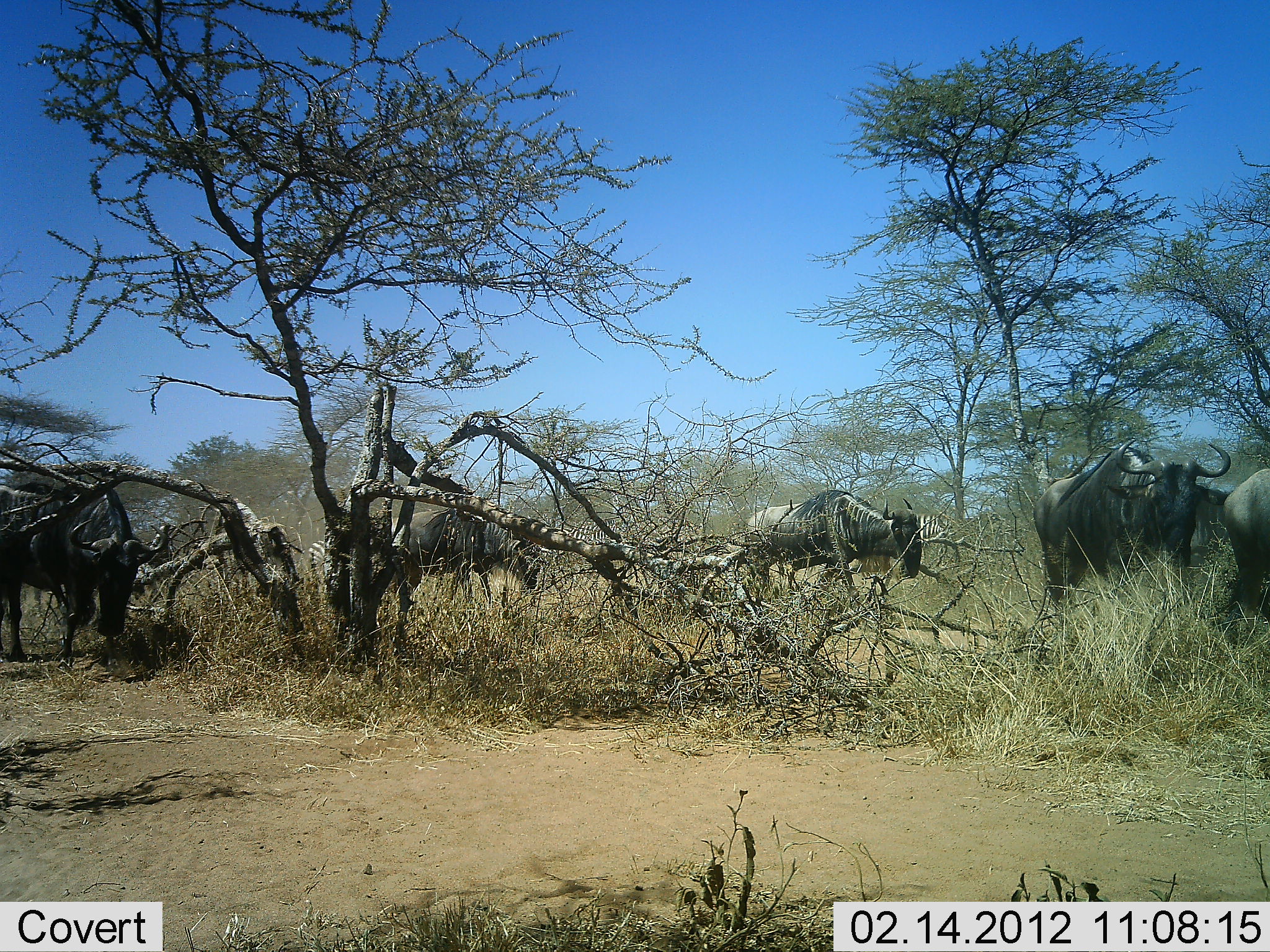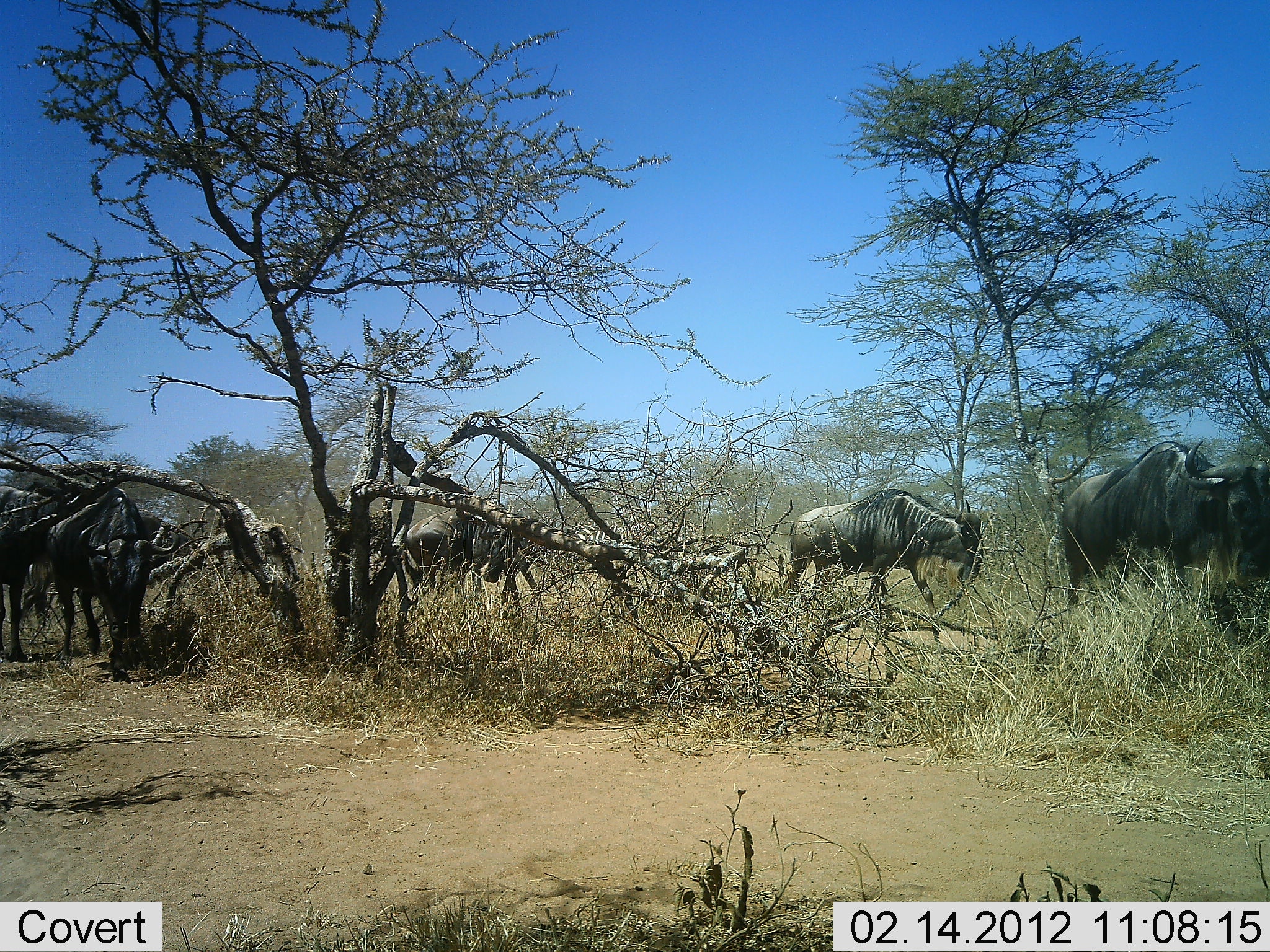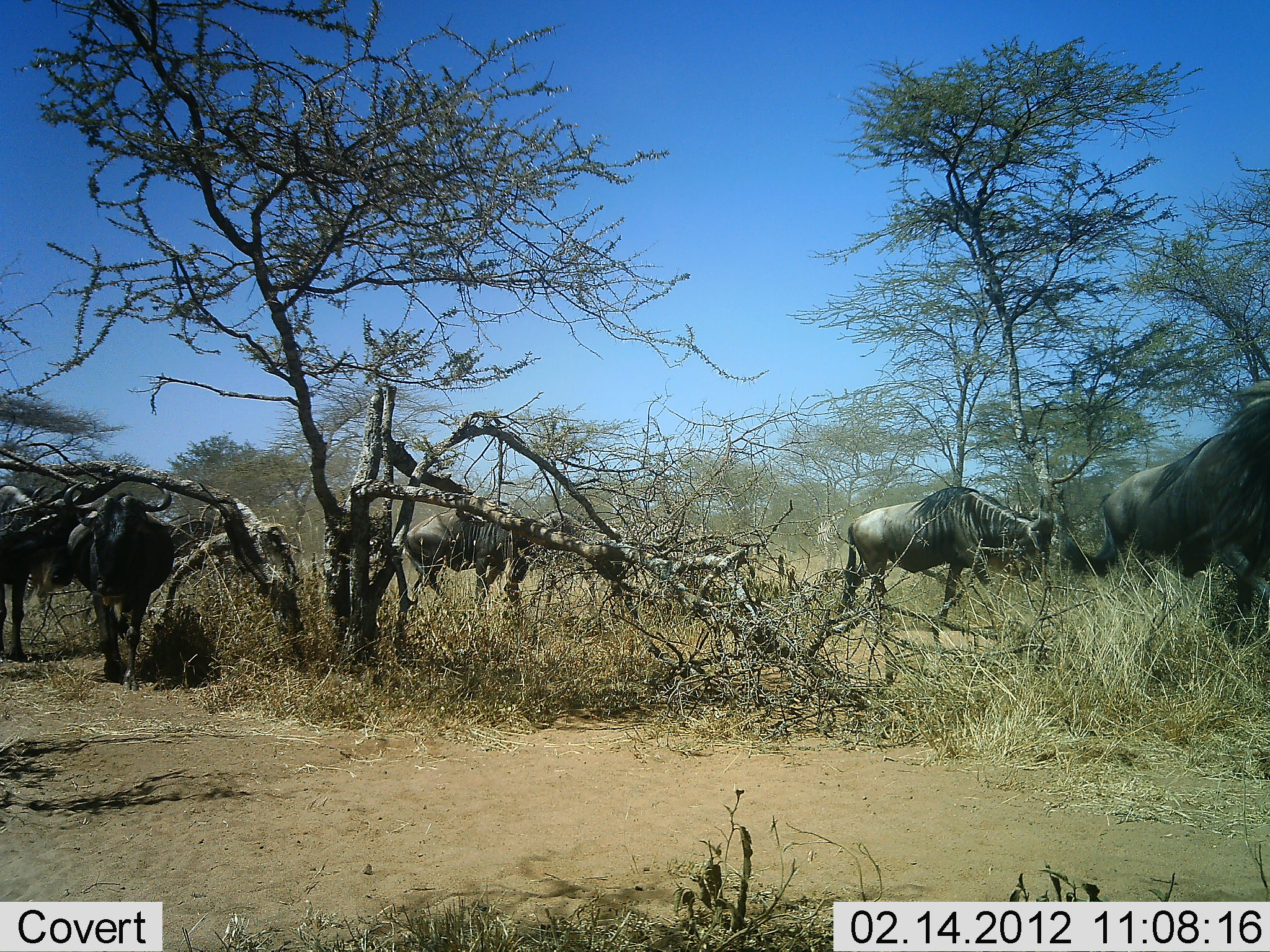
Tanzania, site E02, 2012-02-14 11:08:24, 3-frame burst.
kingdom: Animalia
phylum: Chordata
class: Mammalia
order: Artiodactyla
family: Bovidae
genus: Connochaetes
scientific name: Connochaetes taurinus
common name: blue wildebeest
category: wildebeest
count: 6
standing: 11%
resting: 0%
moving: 96%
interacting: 0%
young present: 0%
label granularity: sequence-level